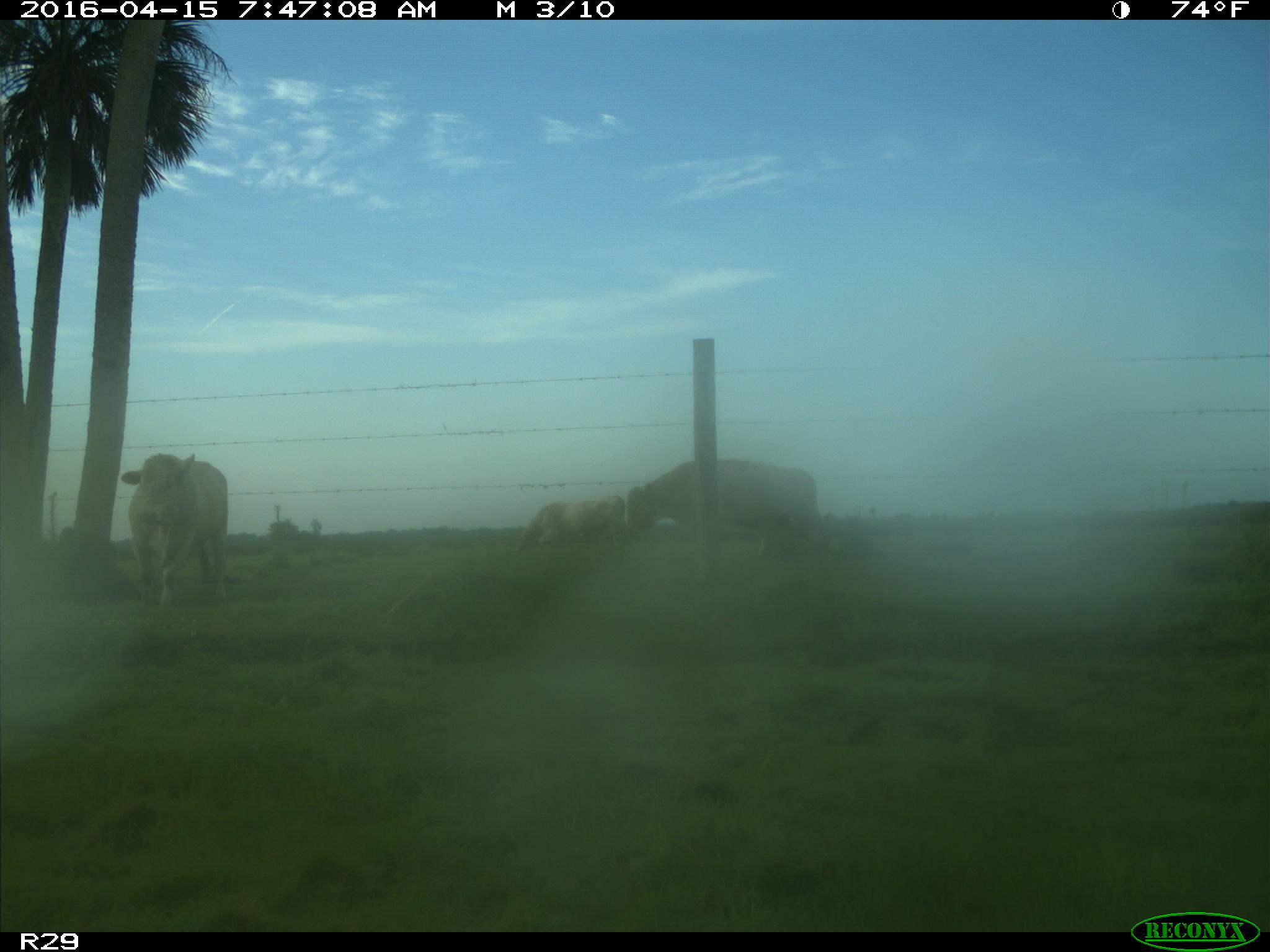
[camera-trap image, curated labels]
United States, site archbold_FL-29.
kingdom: Animalia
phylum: Chordata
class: Mammalia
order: Artiodactyla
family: Bovidae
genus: Bos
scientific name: Bos taurus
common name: domestic cow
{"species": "Bos taurus (domestic cow)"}